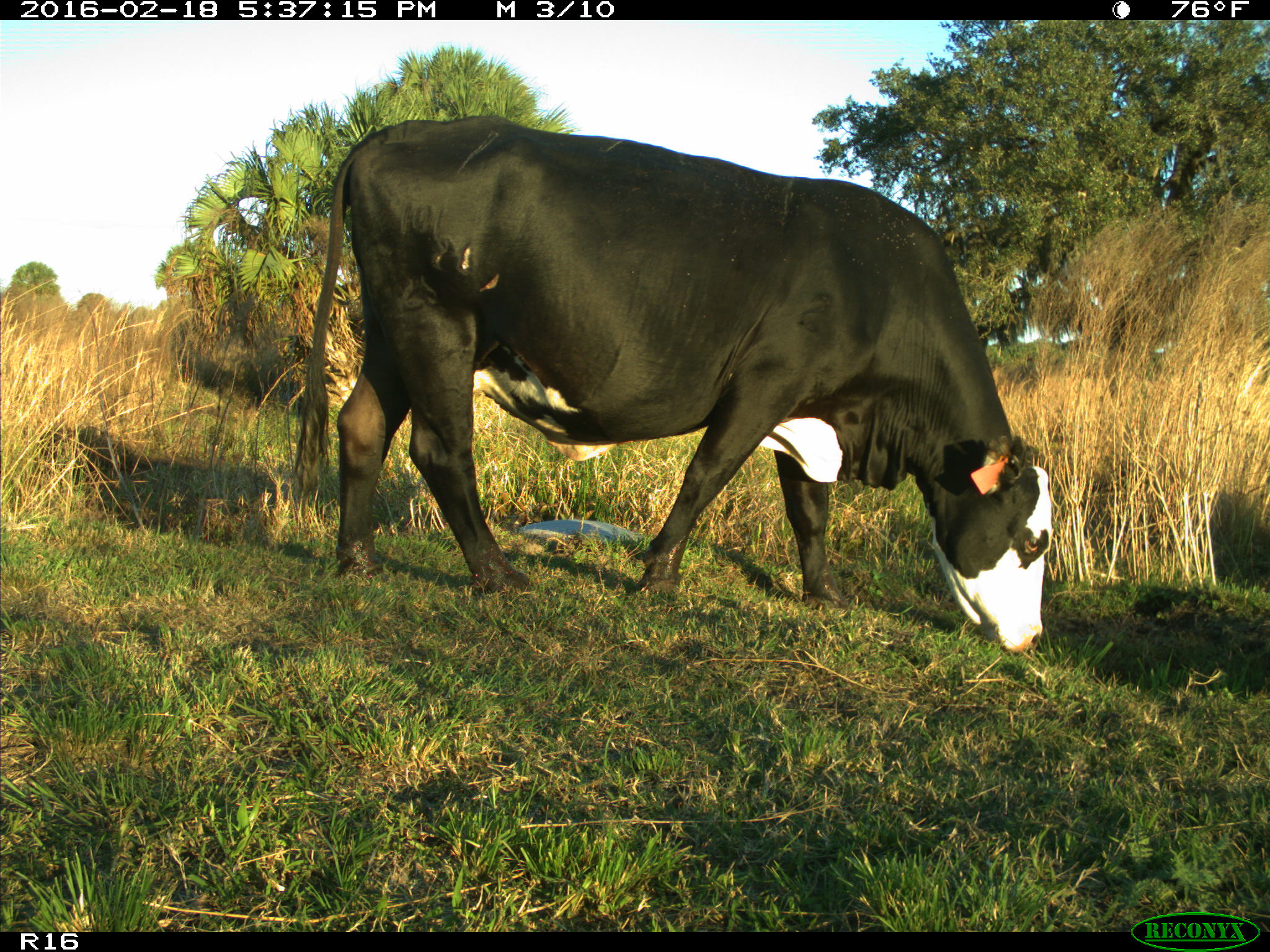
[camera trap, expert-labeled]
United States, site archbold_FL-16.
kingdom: Animalia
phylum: Chordata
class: Mammalia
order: Artiodactyla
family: Bovidae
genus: Bos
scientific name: Bos taurus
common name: domestic cow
Bos taurus (domestic cow).